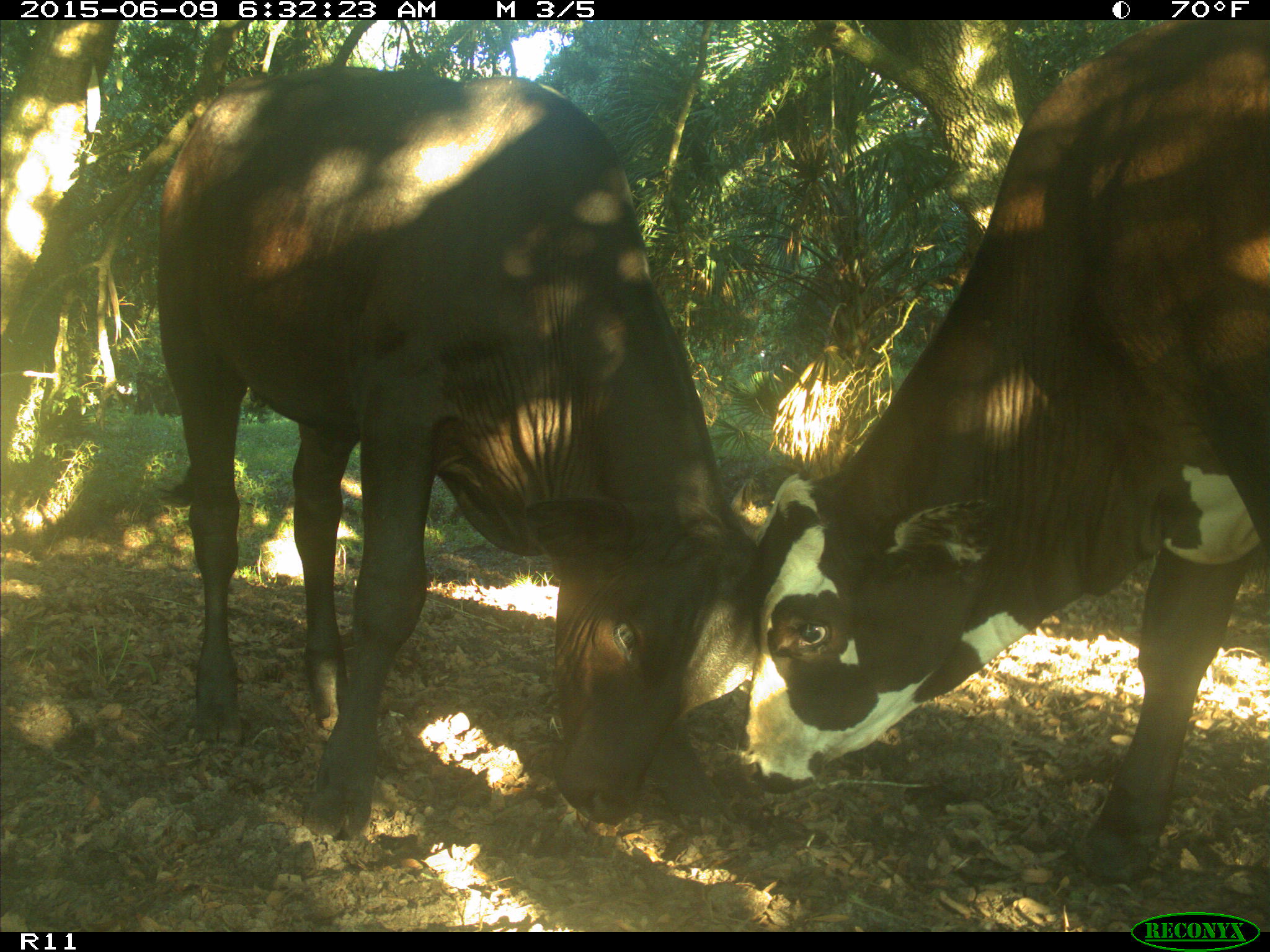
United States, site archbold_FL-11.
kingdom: Animalia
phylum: Chordata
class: Mammalia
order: Artiodactyla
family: Bovidae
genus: Bos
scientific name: Bos taurus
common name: domestic cow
Bos taurus (domestic cow).